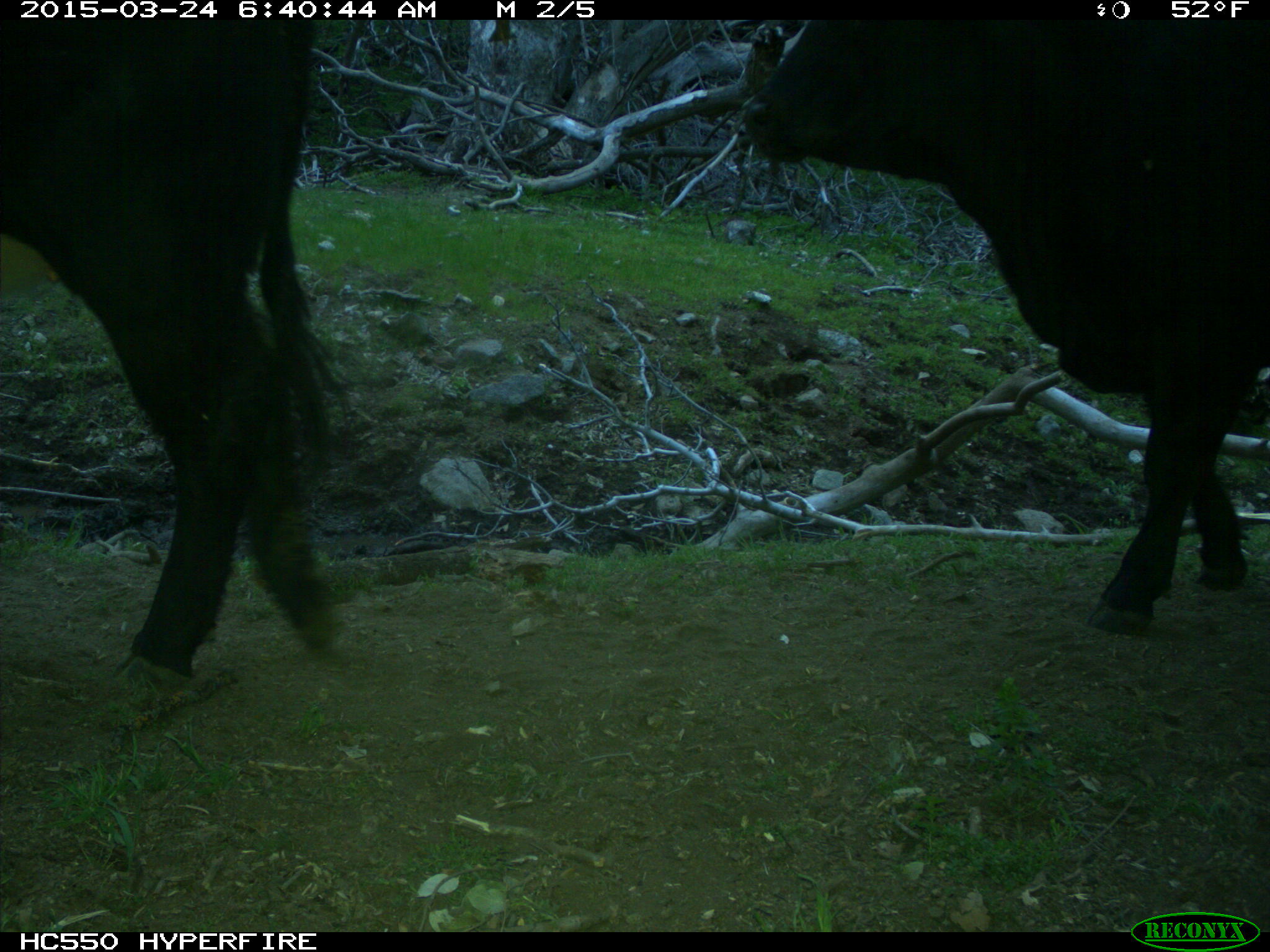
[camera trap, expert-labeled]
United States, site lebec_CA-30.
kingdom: Animalia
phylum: Chordata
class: Mammalia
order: Artiodactyla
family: Bovidae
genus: Bos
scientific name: Bos taurus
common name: domestic cow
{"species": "Bos taurus (domestic cow)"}